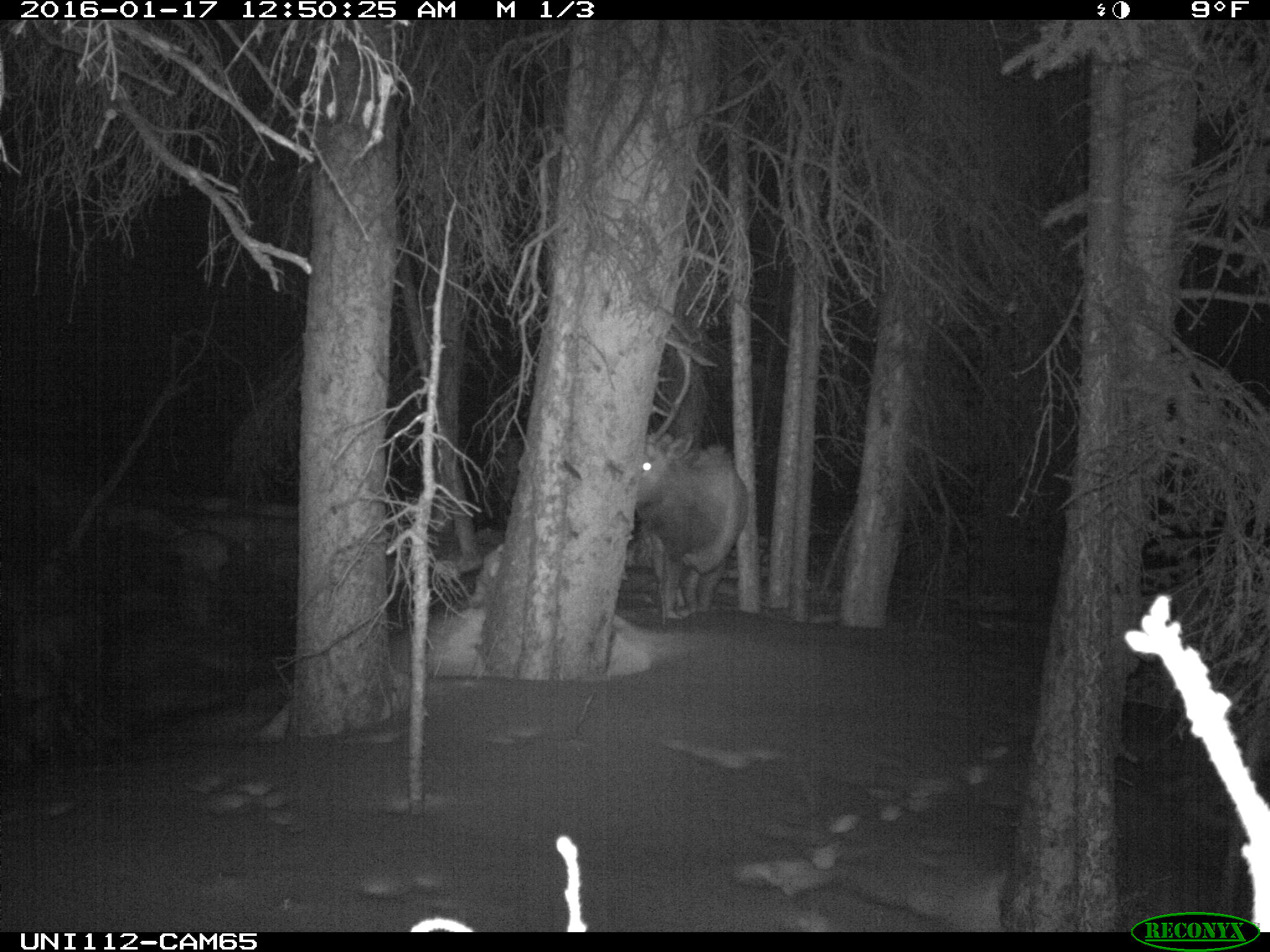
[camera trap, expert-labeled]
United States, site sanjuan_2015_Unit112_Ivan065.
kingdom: Animalia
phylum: Chordata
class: Mammalia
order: Artiodactyla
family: Cervidae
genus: Cervus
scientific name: Cervus elaphus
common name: red deer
Cervus elaphus (red deer).